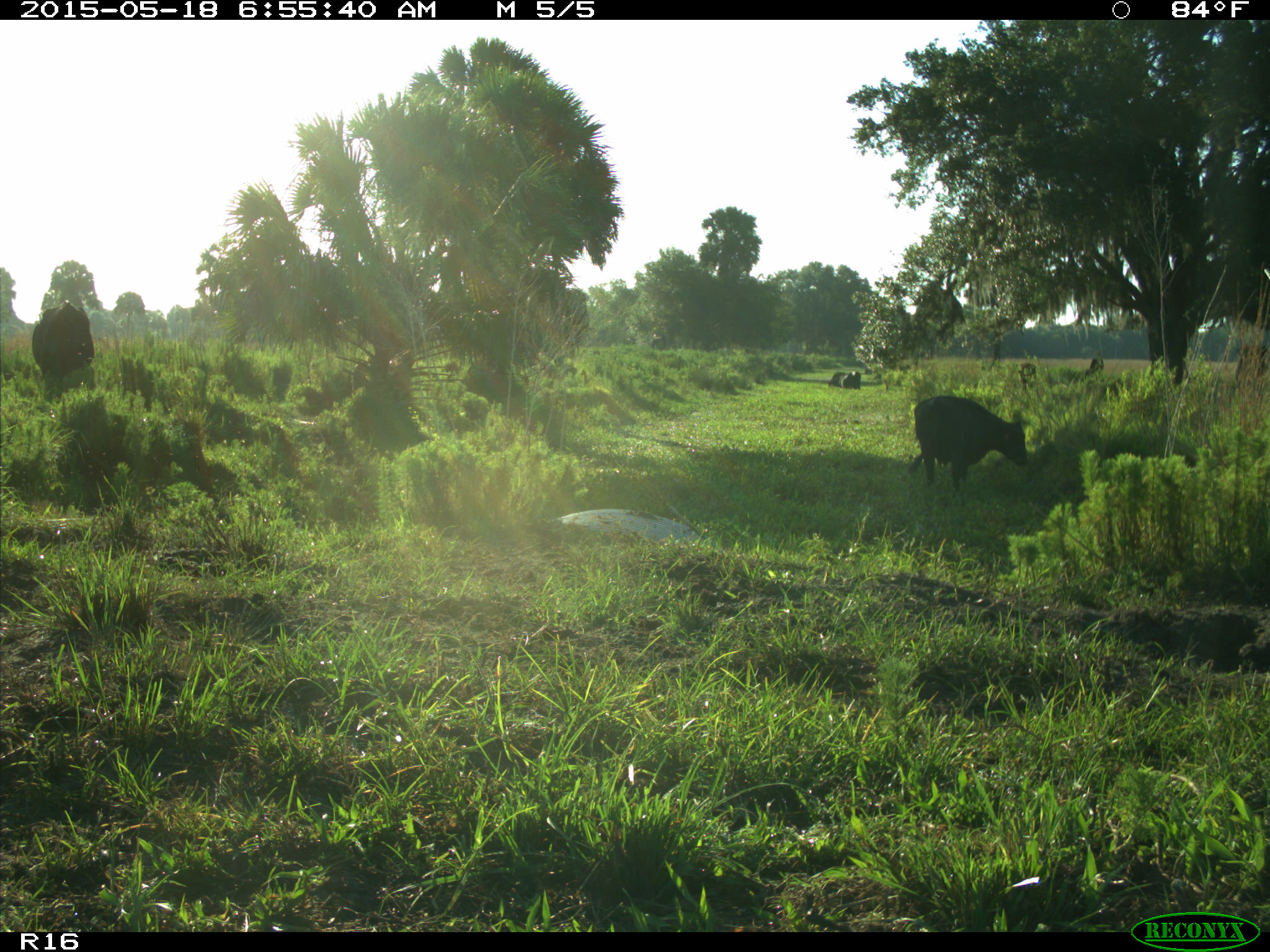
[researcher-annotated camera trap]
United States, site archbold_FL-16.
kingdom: Animalia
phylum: Chordata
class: Mammalia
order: Artiodactyla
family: Bovidae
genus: Bos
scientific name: Bos taurus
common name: domestic cow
Bos taurus (domestic cow).